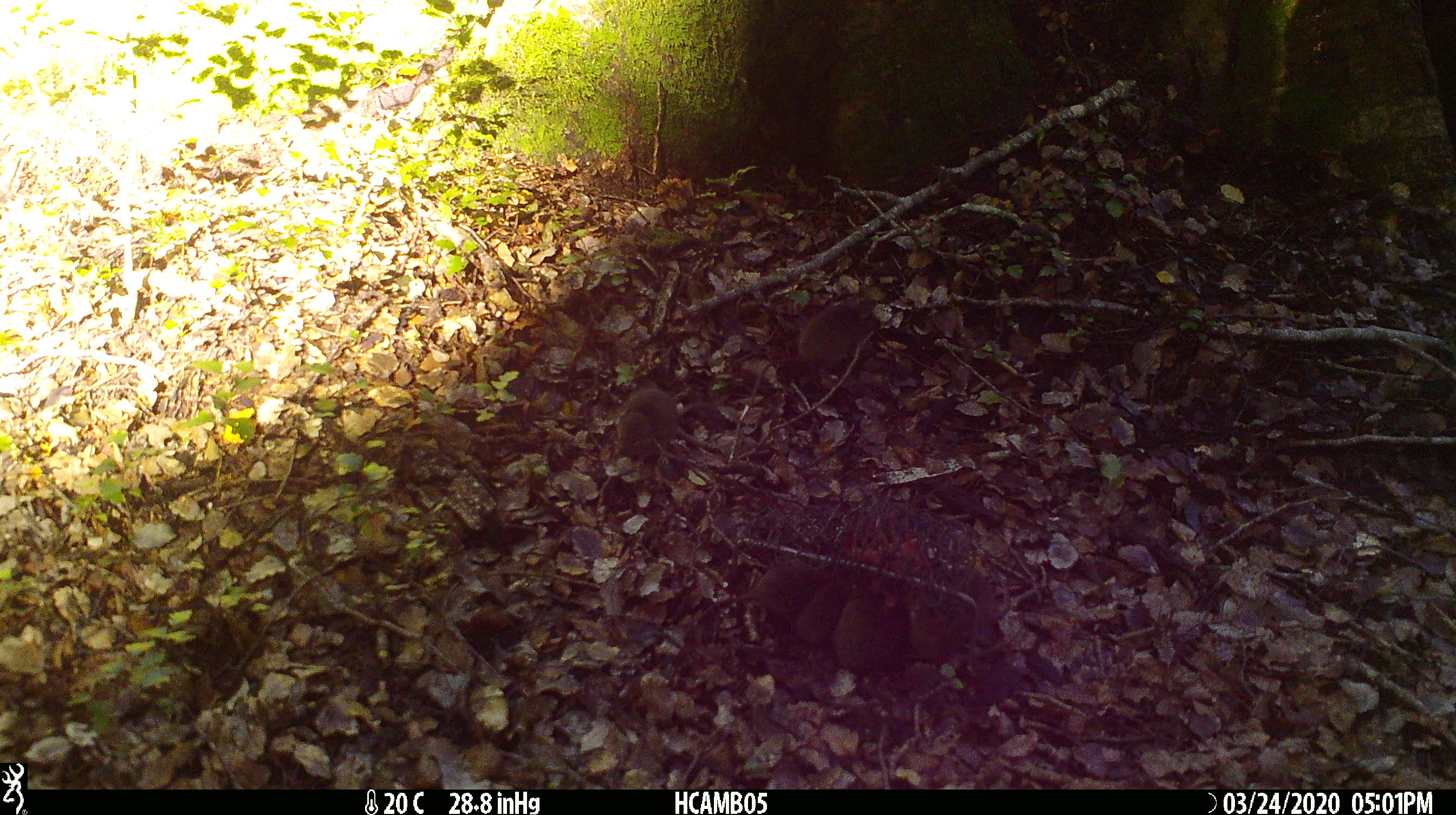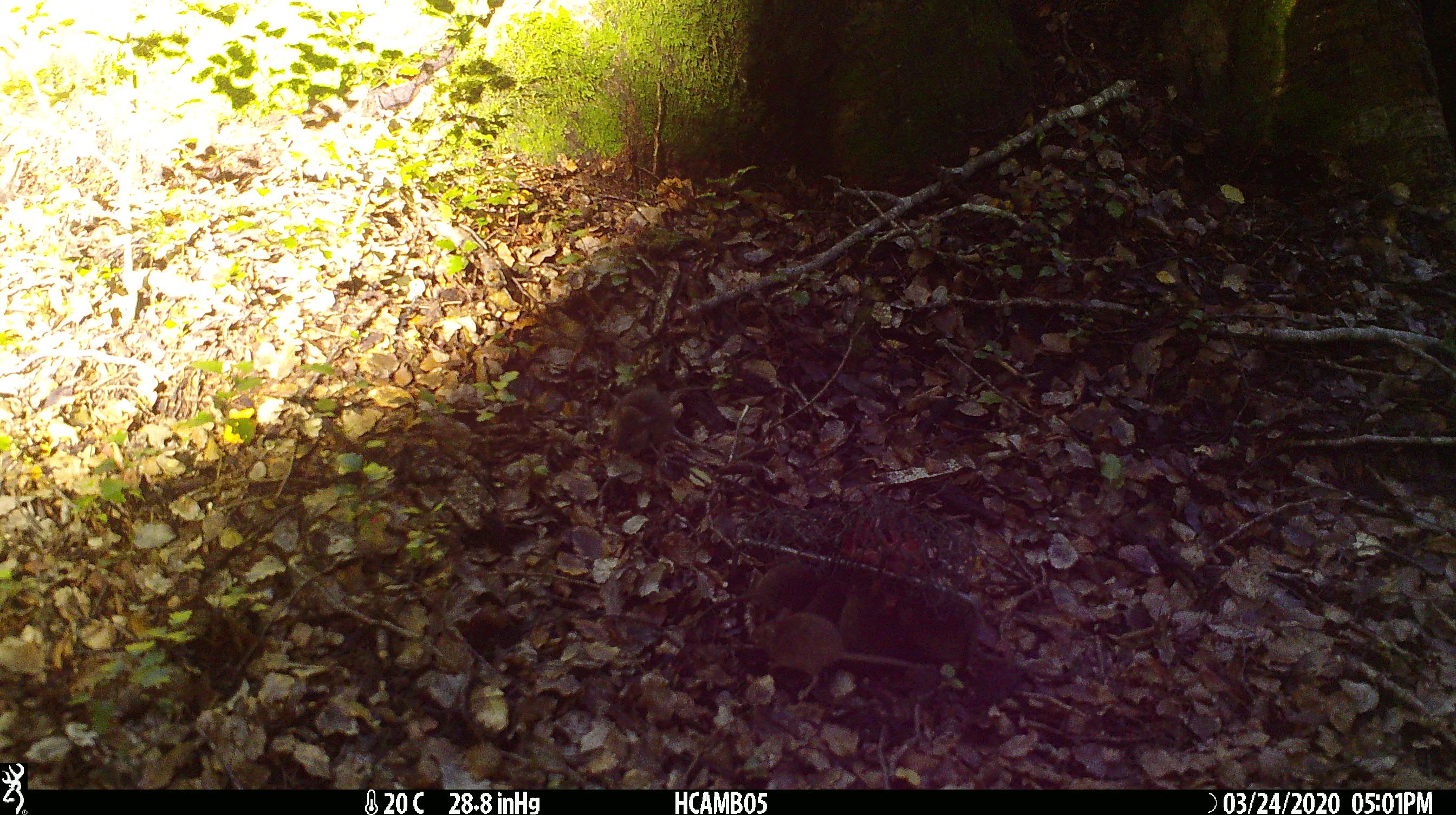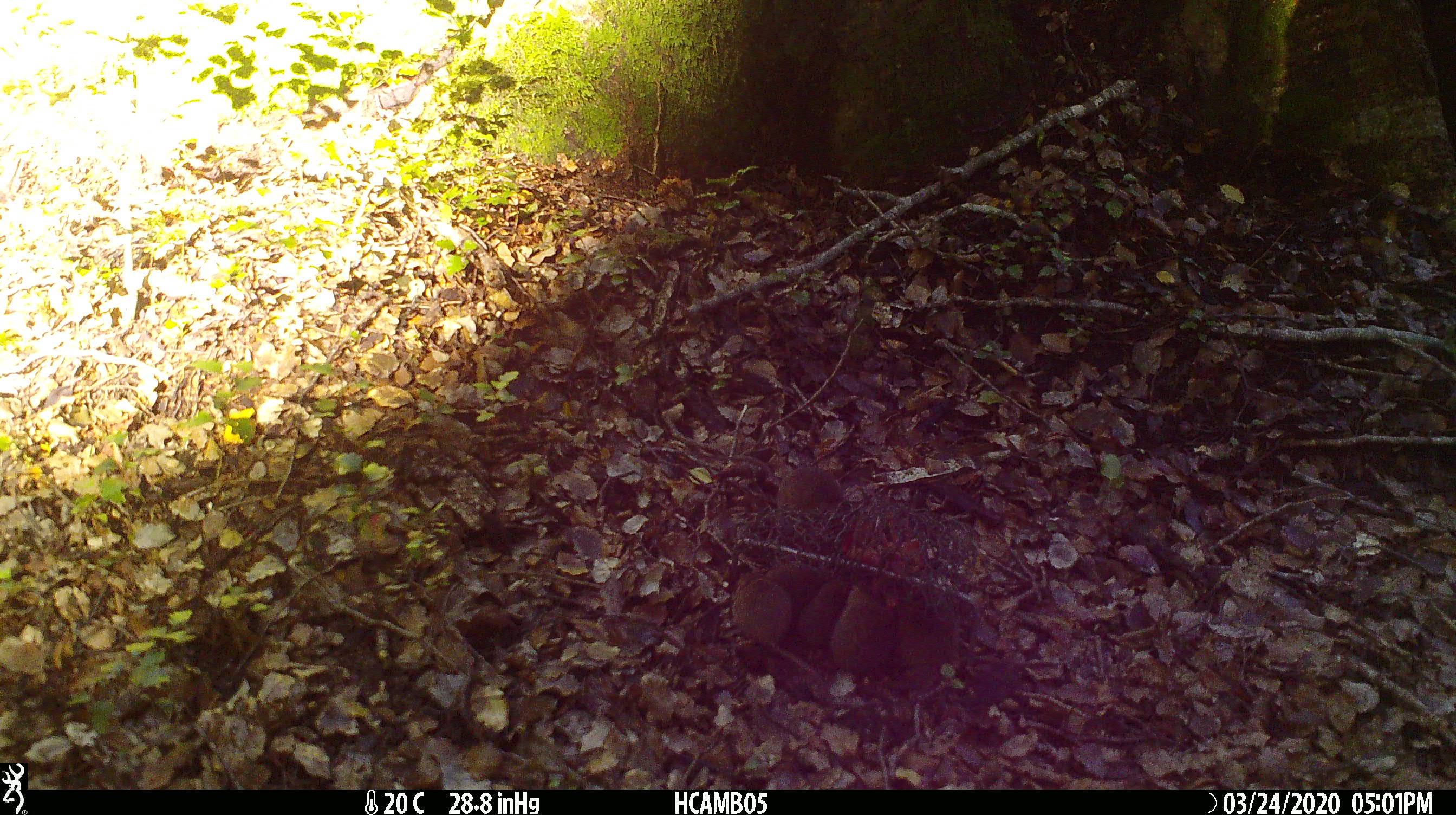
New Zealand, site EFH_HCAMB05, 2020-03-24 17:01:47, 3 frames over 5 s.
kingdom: Animalia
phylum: Chordata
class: Mammalia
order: Rodentia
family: Muridae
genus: Mus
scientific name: Mus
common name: mouse